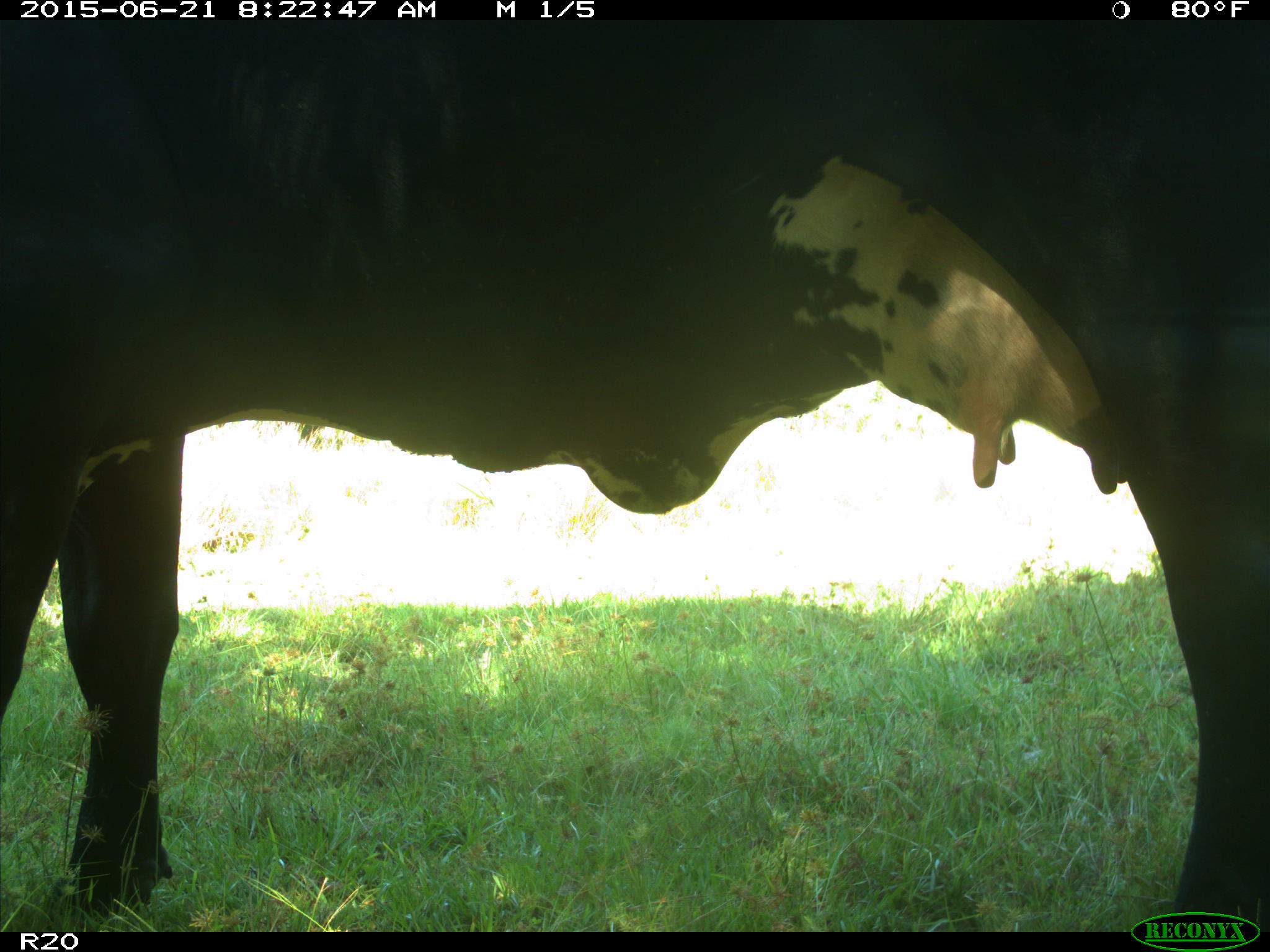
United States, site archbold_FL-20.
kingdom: Animalia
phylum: Chordata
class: Mammalia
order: Artiodactyla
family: Bovidae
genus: Bos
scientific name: Bos taurus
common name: domestic cow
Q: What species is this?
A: Bos taurus (domestic cow).